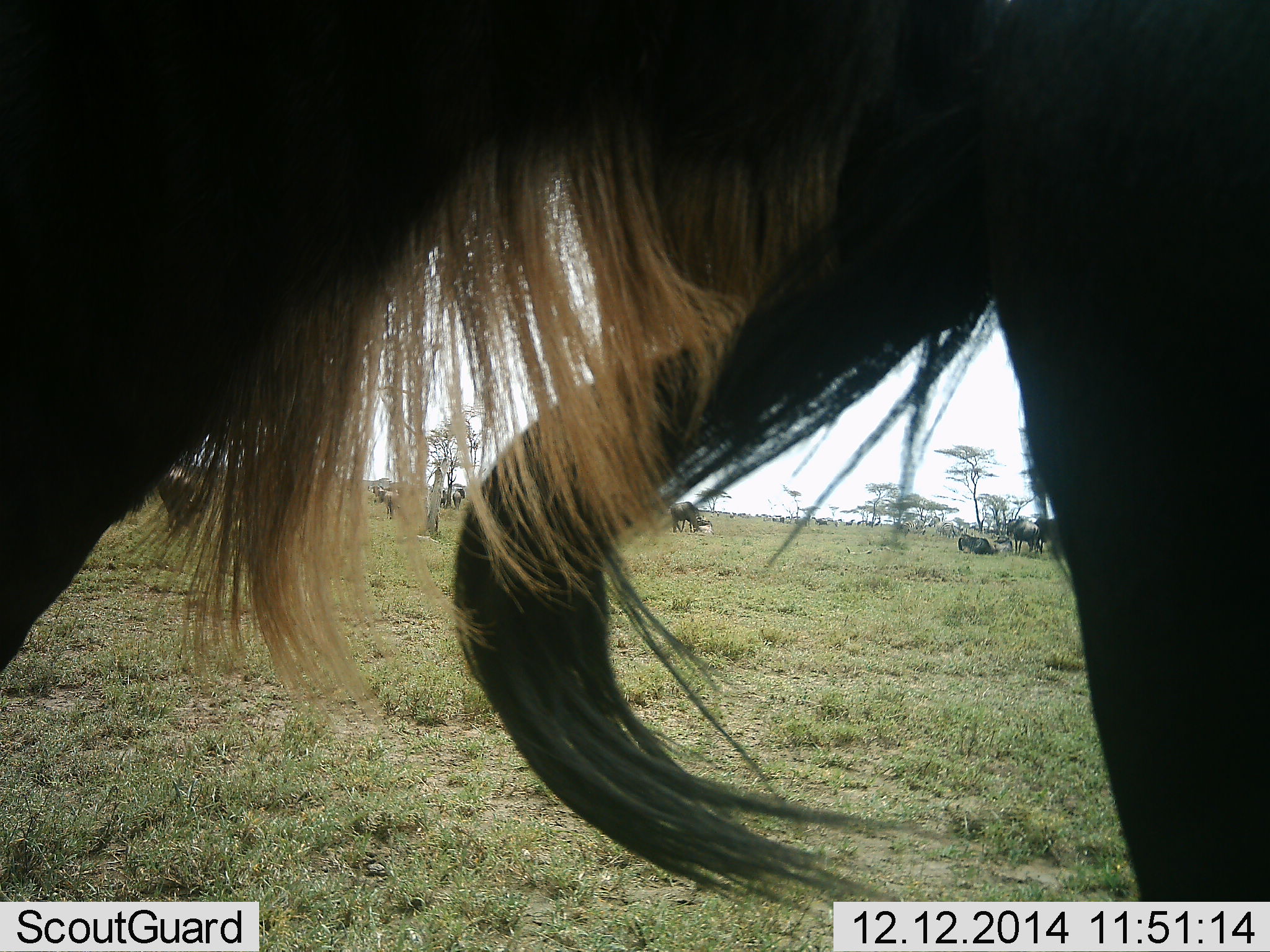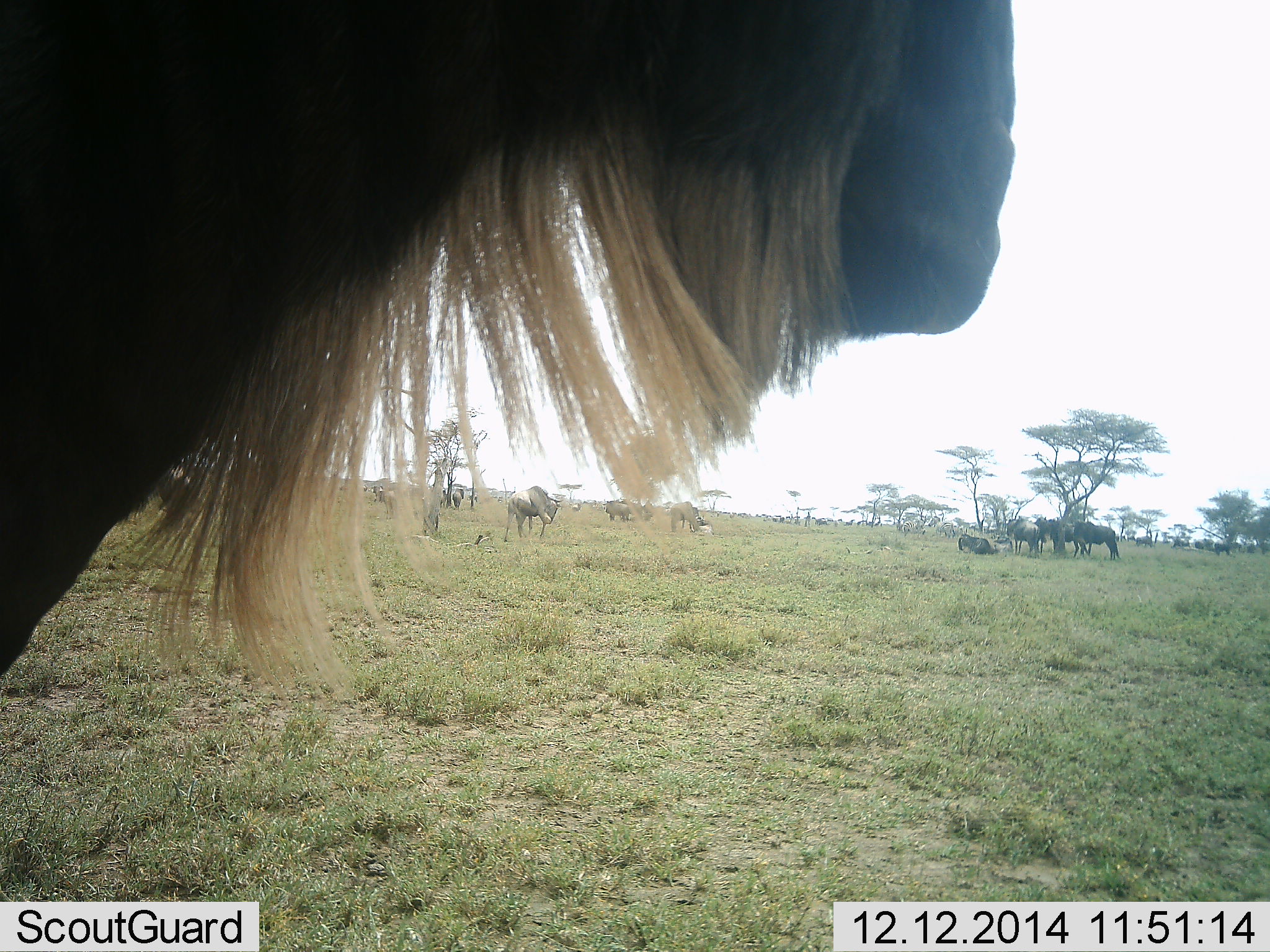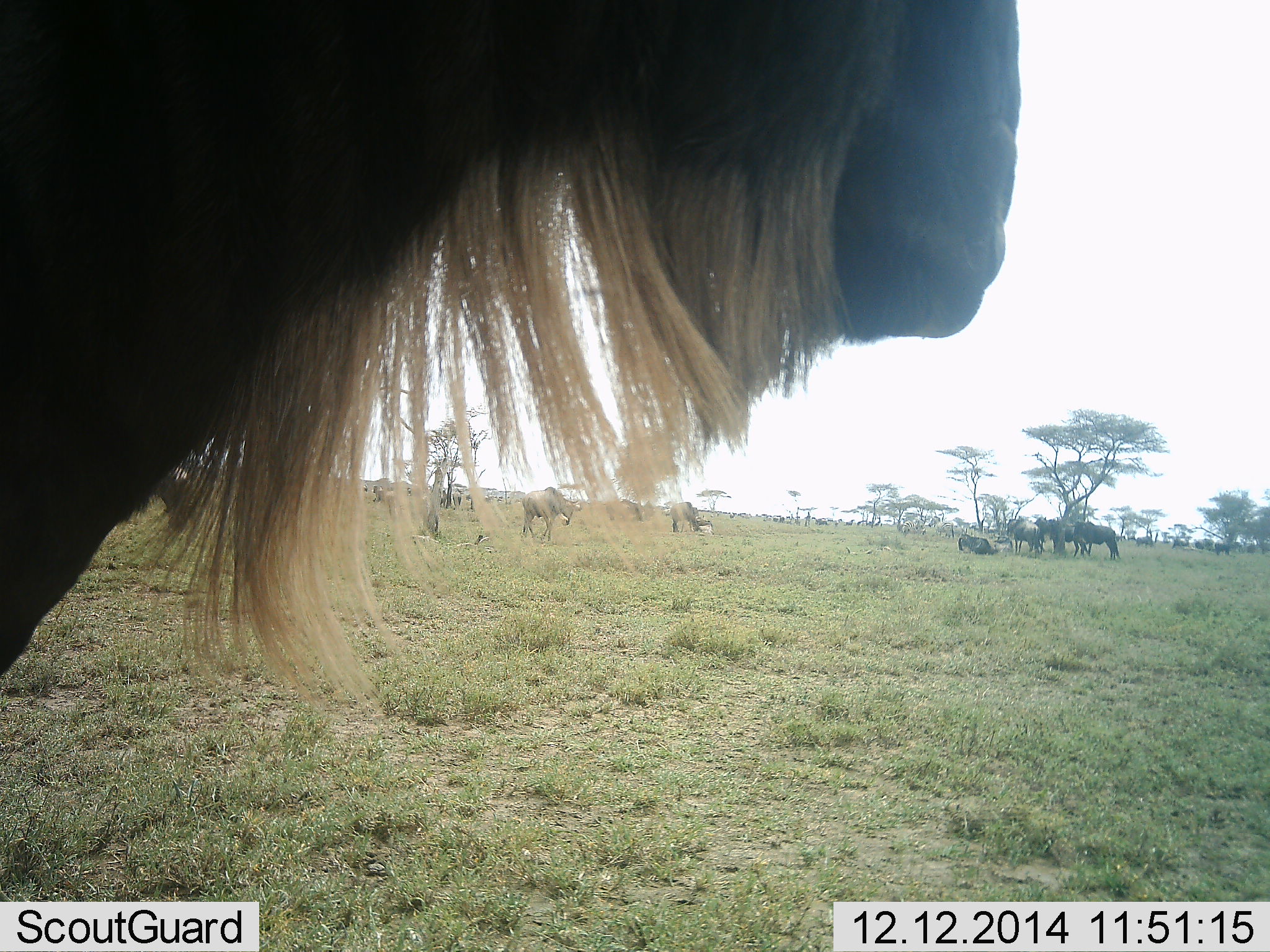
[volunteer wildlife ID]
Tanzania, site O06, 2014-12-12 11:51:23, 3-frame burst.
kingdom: Animalia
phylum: Chordata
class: Mammalia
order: Artiodactyla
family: Bovidae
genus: Connochaetes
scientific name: Connochaetes taurinus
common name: blue wildebeest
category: wildebeest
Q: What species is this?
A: Wildebeest (blue wildebeest) (Connochaetes taurinus).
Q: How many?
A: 11-50.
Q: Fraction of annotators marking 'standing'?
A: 73%.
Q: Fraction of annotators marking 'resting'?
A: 36%.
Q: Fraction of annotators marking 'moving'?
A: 36%.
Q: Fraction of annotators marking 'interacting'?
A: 0%.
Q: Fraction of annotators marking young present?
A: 9%.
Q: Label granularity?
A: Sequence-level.